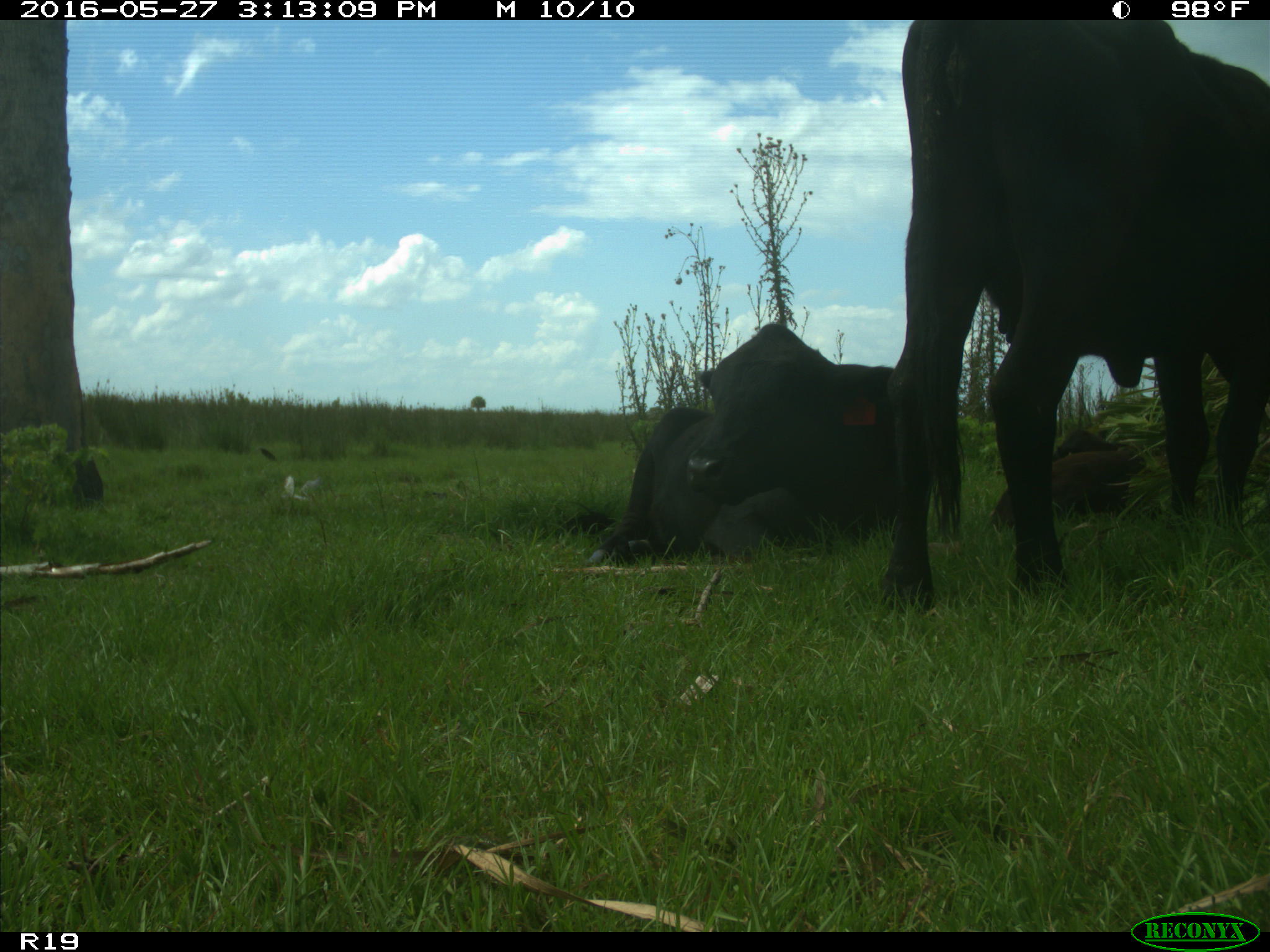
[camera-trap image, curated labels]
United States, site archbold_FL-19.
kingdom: Animalia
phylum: Chordata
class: Mammalia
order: Artiodactyla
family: Bovidae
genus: Bos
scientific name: Bos taurus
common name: domestic cow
Bos taurus (domestic cow).